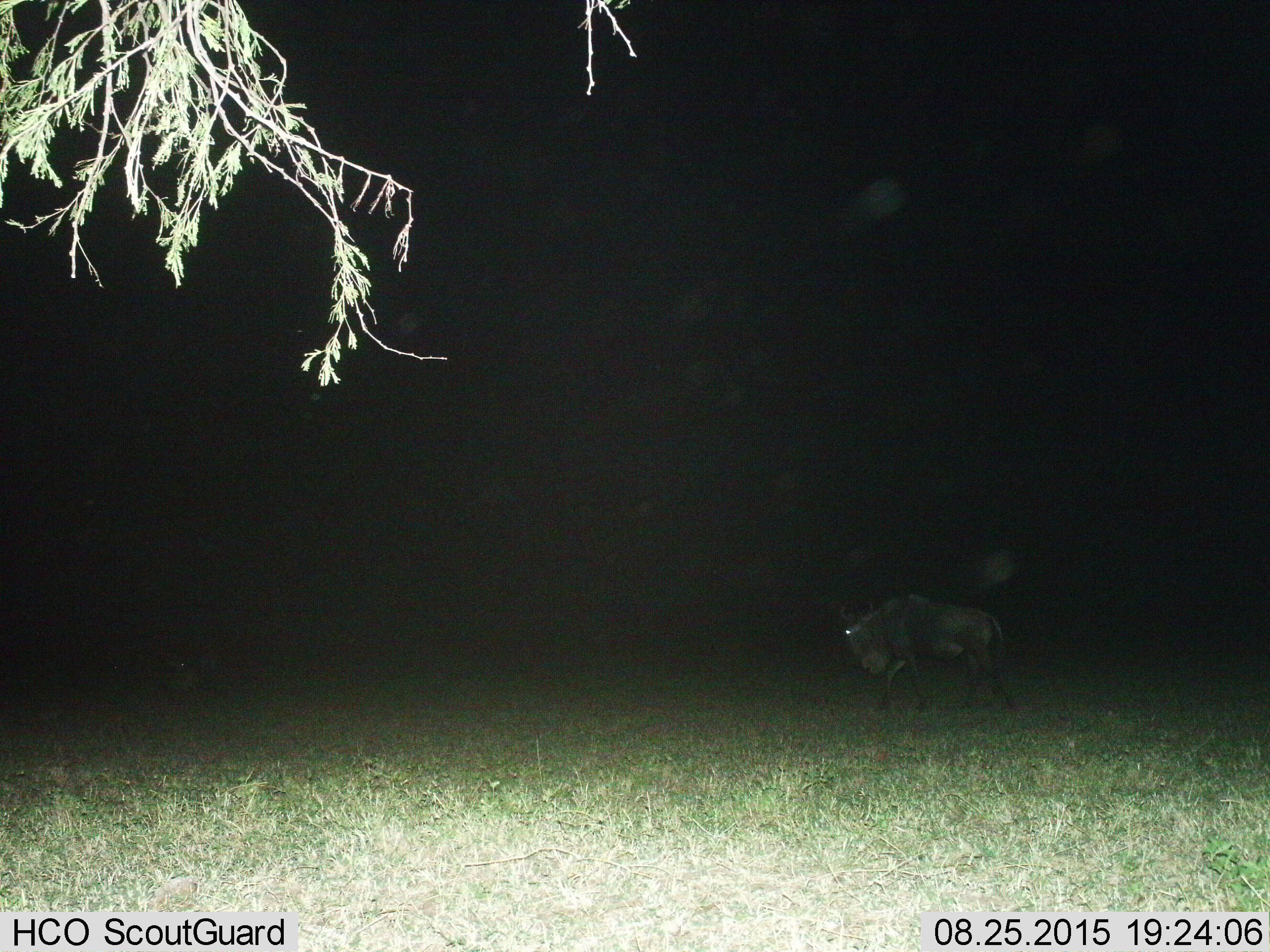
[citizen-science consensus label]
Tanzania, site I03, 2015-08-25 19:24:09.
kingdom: Animalia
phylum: Chordata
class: Mammalia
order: Artiodactyla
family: Bovidae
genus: Connochaetes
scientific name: Connochaetes taurinus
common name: blue wildebeest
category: wildebeest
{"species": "wildebeest (blue wildebeest) (Connochaetes taurinus)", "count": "1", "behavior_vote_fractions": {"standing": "12%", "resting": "0%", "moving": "100%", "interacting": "0%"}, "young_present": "0%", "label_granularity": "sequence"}